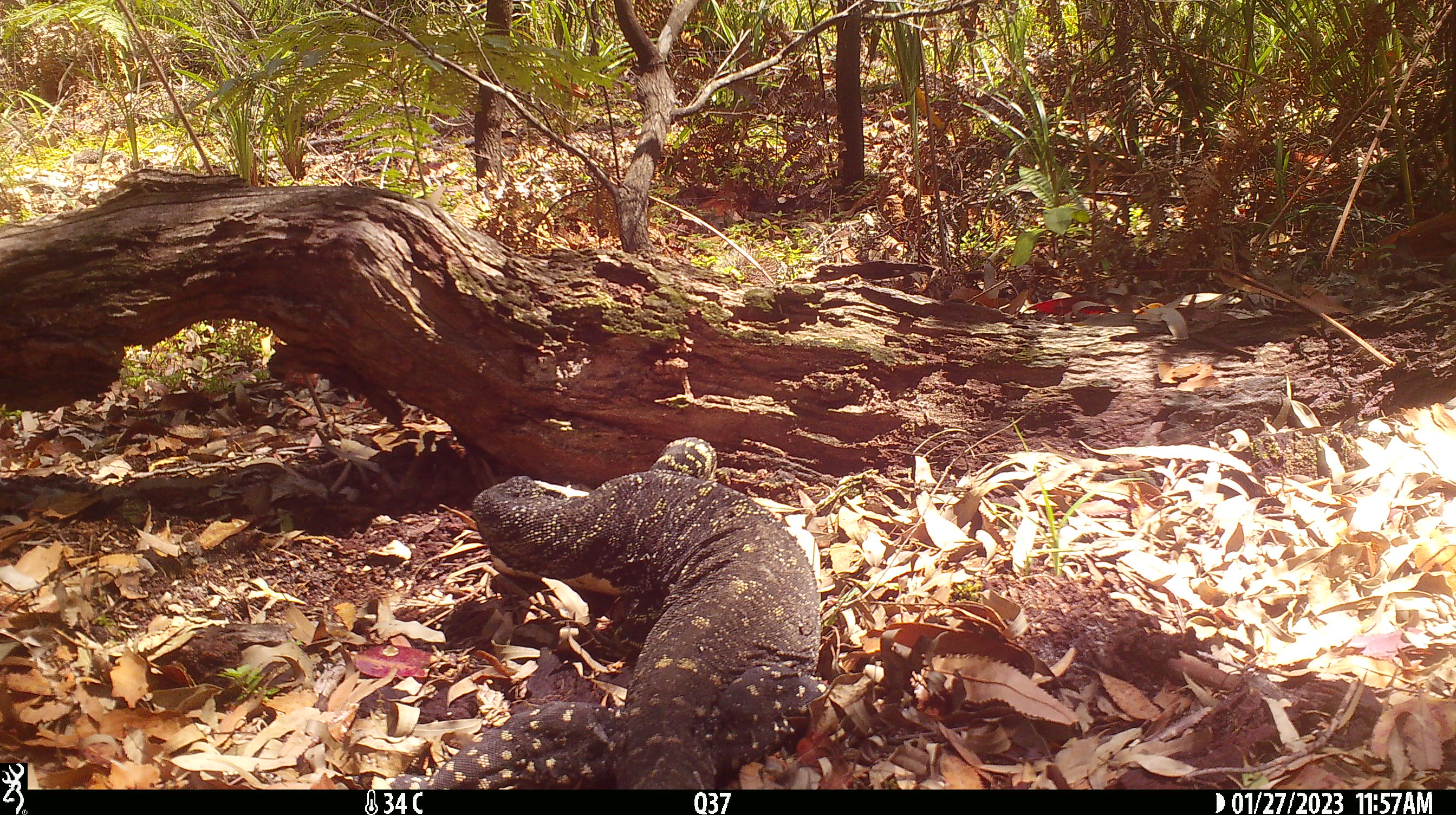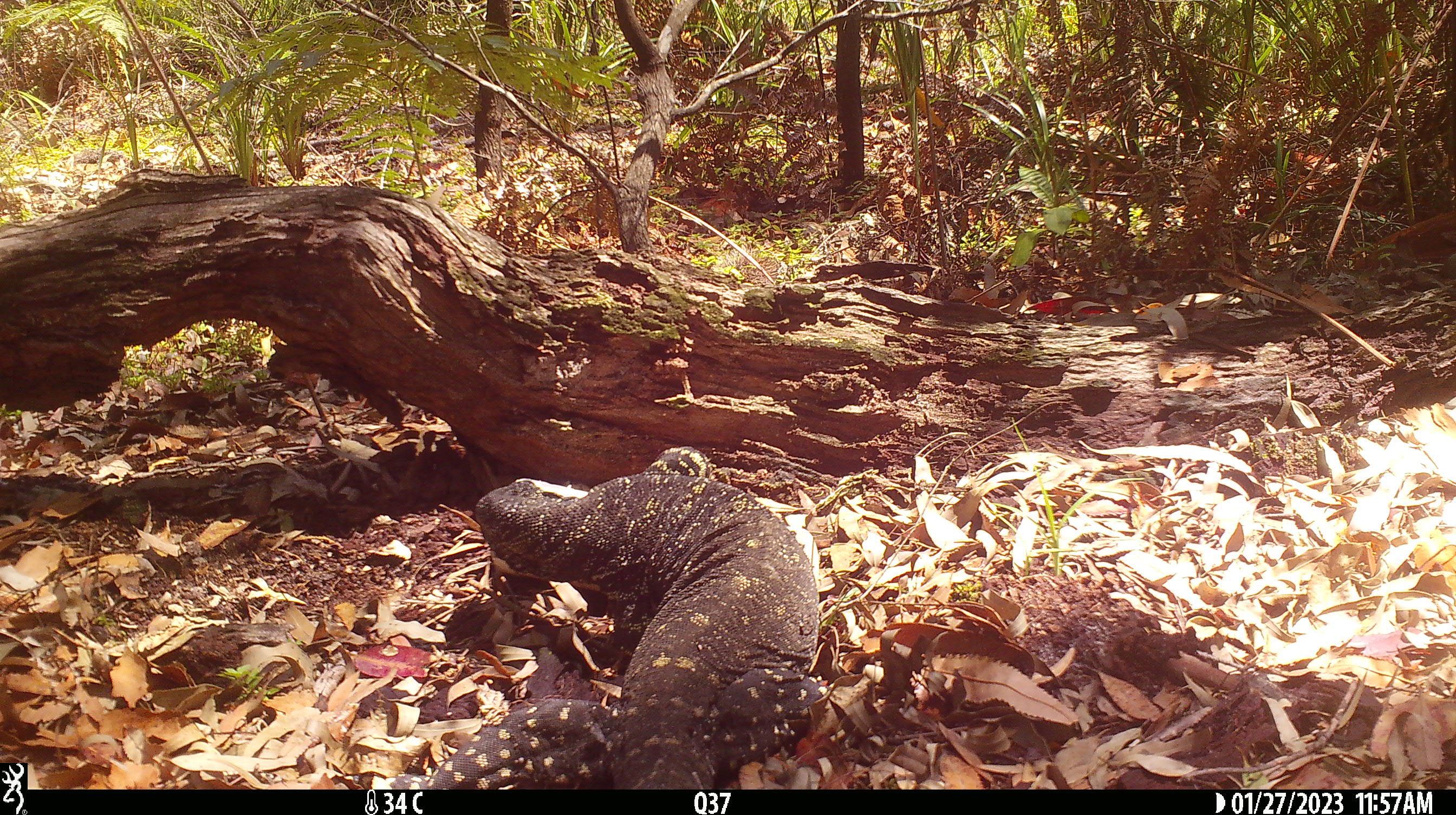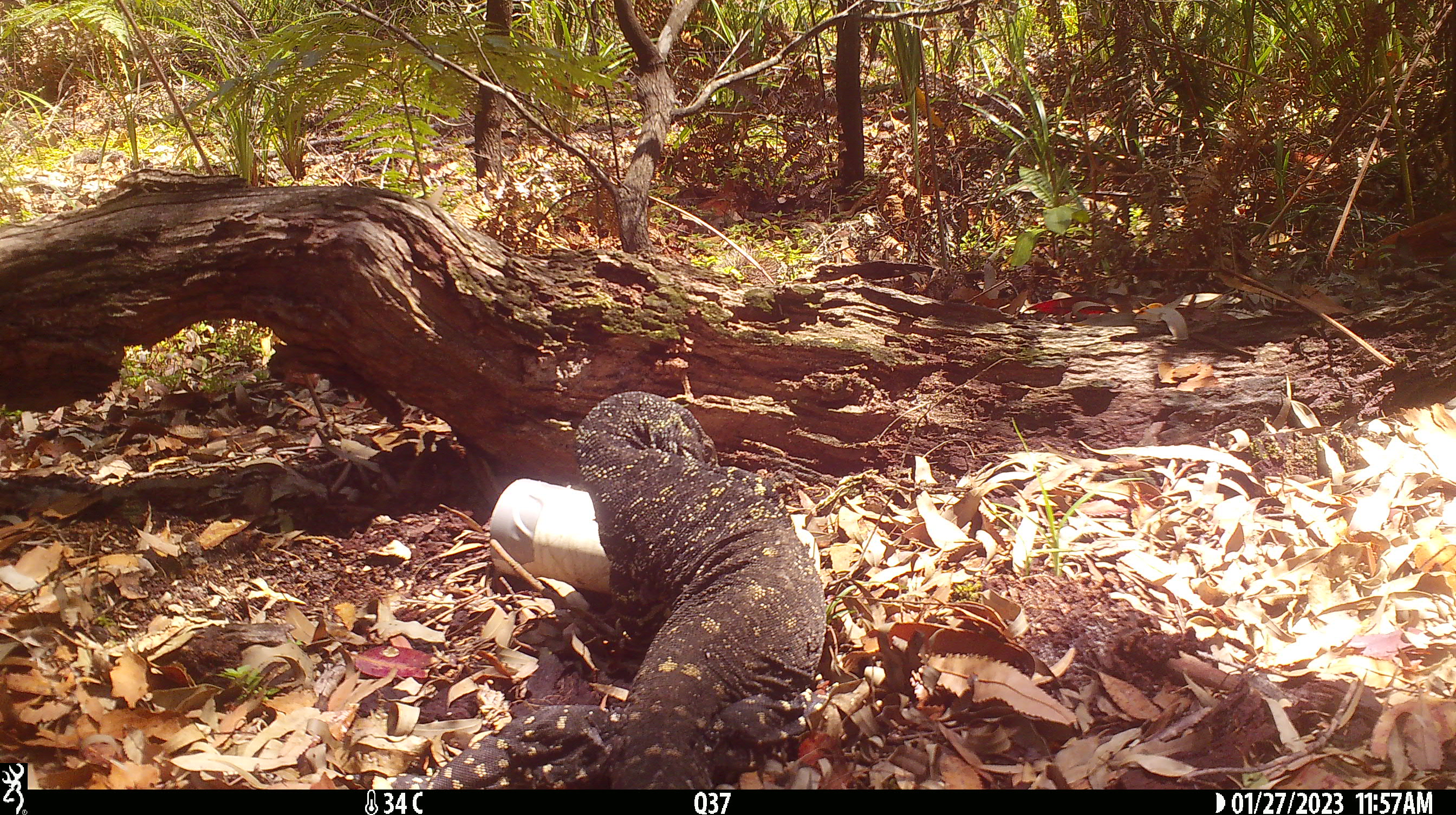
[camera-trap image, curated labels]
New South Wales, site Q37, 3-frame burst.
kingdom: Animalia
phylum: Chordata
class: Reptilia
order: Squamata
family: Varanidae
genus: Varanus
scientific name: Varanus varius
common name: lace monitor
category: goanna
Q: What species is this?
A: Goanna (lace monitor) (Varanus varius).